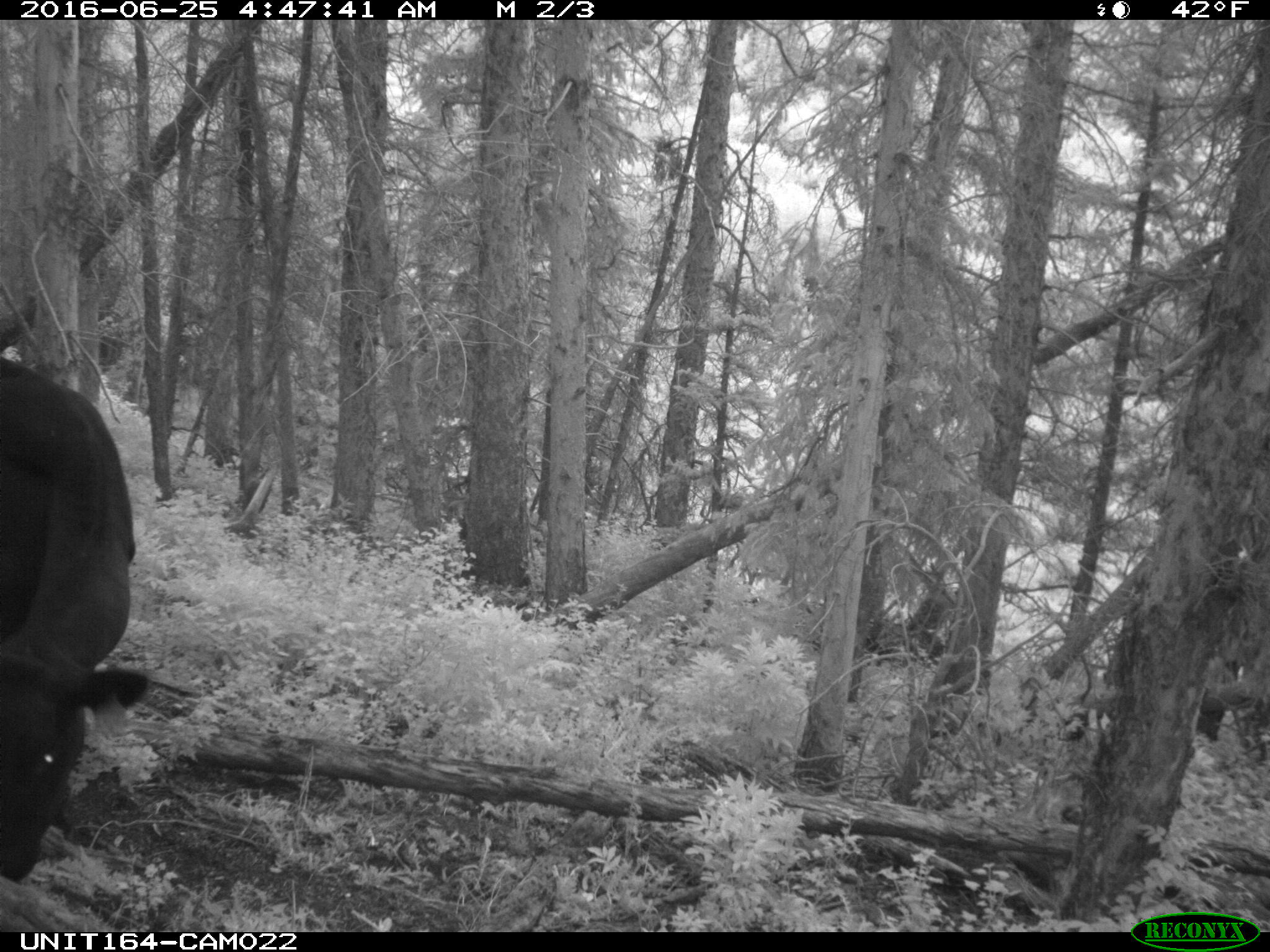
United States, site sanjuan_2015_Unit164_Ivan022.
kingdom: Animalia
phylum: Chordata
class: Mammalia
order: Artiodactyla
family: Bovidae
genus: Bos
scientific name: Bos taurus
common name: domestic cow